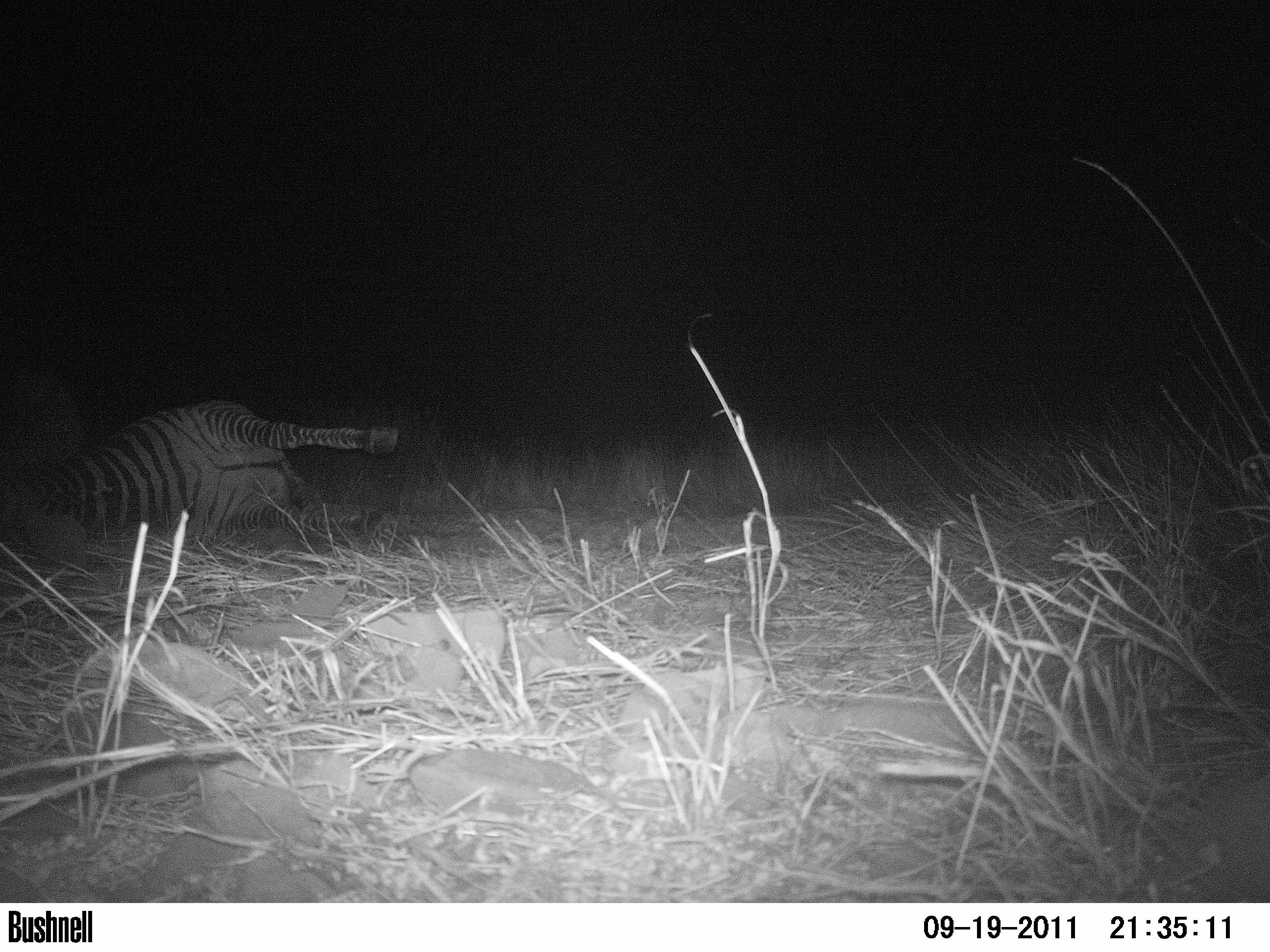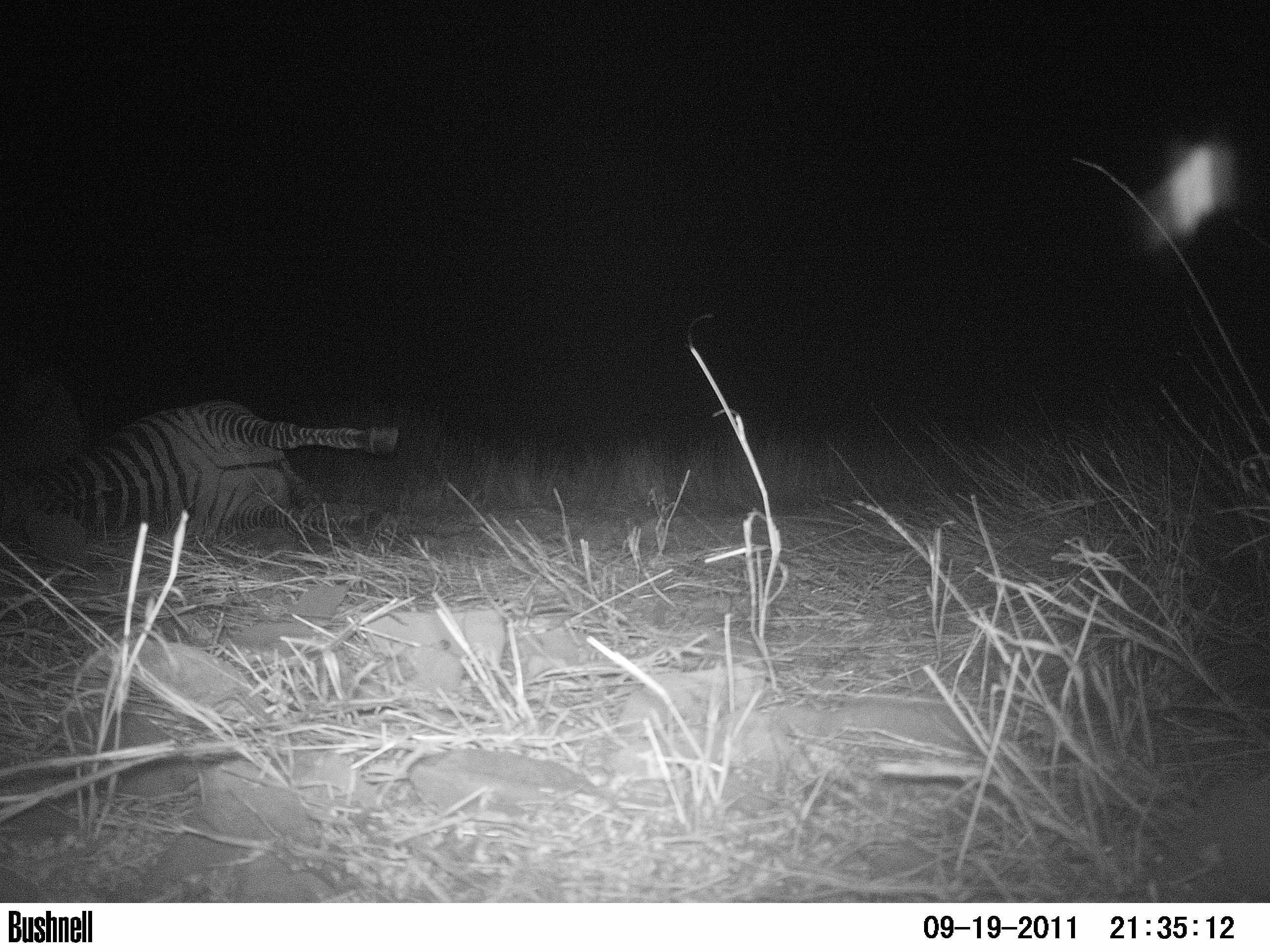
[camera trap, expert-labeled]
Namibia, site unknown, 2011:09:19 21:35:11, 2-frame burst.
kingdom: Animalia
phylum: Chordata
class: Mammalia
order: Carnivora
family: Felidae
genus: Panthera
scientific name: Panthera pardus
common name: leopard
Panthera pardus (leopard).